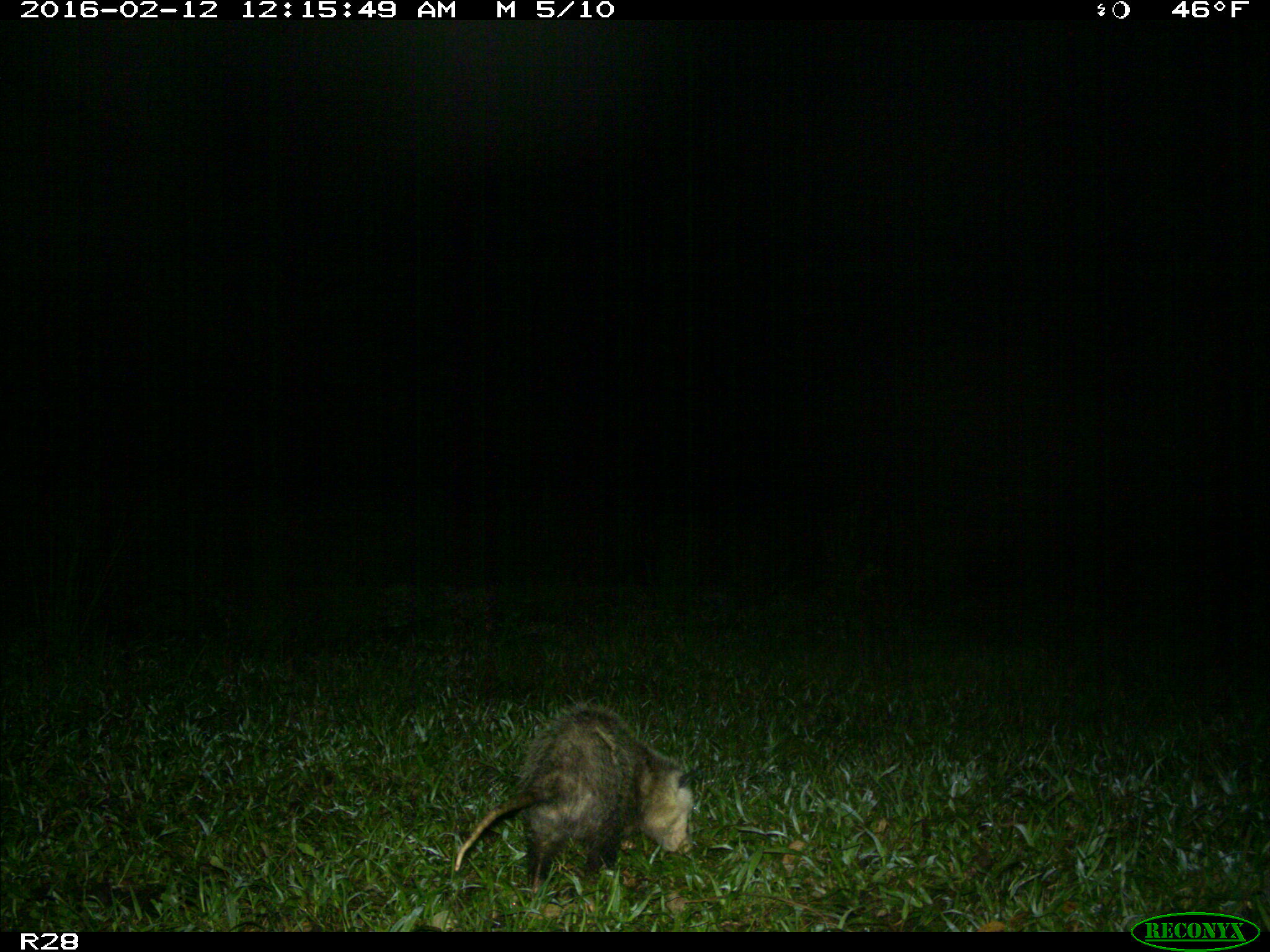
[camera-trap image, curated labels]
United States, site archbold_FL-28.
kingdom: Animalia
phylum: Chordata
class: Mammalia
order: Didelphimorphia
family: Didelphidae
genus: Didelphis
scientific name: Didelphis virginiana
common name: virginia opossum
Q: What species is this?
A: Didelphis virginiana (virginia opossum).